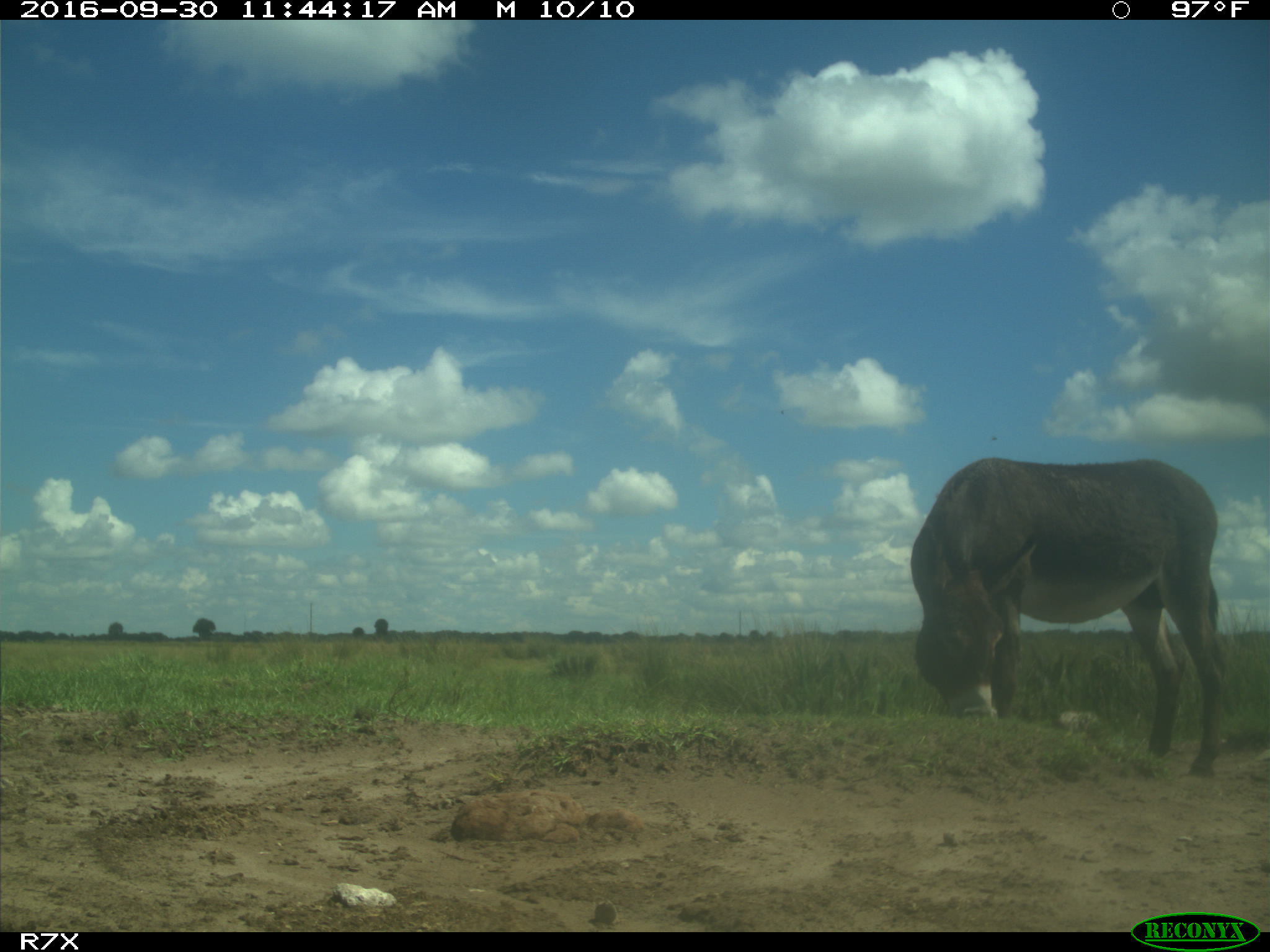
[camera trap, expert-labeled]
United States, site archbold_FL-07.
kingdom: Animalia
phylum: Chordata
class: Mammalia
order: Perissodactyla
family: Equidae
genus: Equus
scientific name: Equus africanus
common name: african wild ass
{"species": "Equus africanus (african wild ass)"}